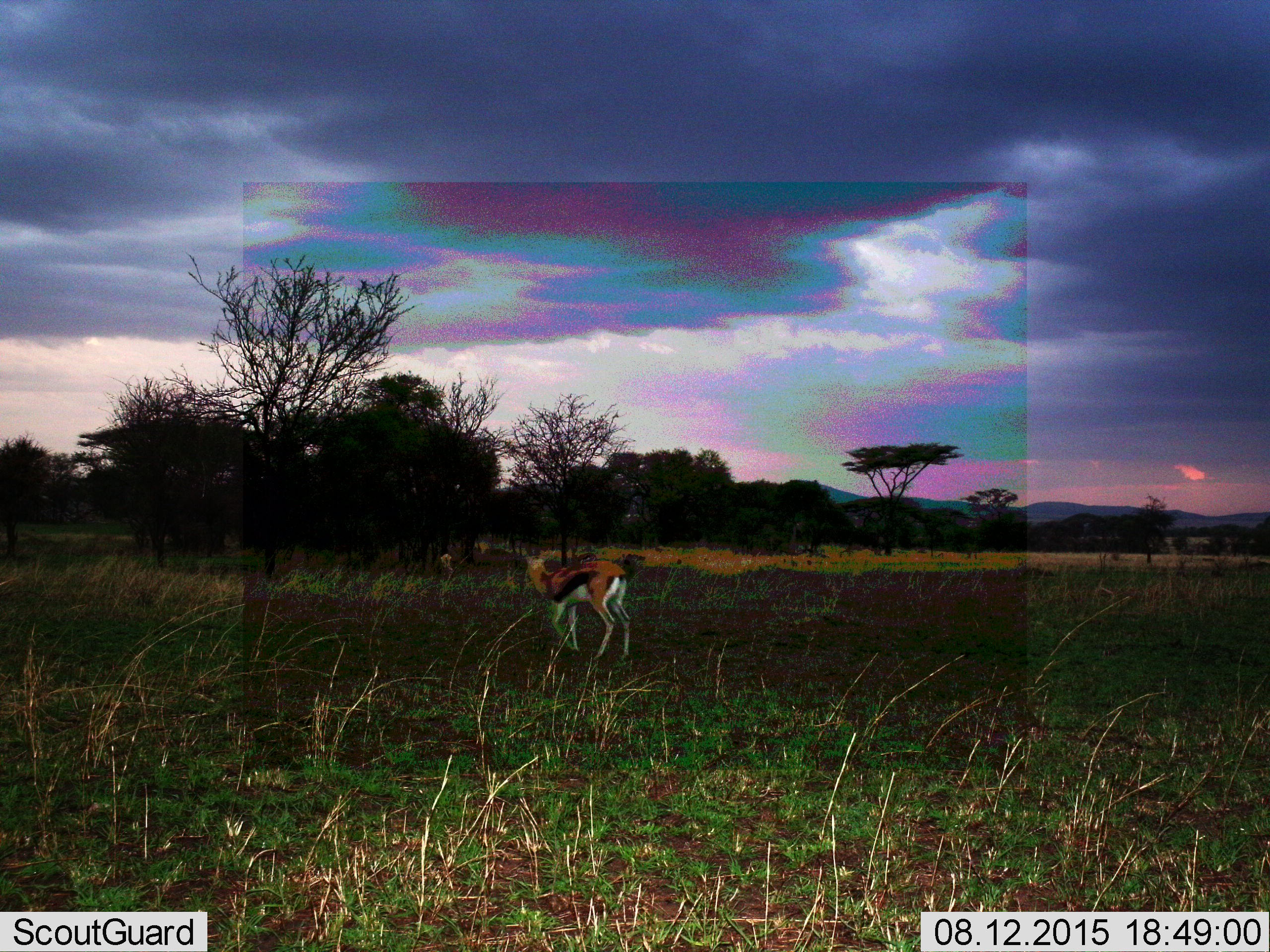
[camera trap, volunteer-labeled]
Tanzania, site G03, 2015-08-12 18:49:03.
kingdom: Animalia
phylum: Chordata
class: Mammalia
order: Artiodactyla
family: Bovidae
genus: Eudorcas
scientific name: Eudorcas thomsonii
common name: thomson's gazelle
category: gazellethomsons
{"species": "gazellethomsons (thomson's gazelle) (Eudorcas thomsonii)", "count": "1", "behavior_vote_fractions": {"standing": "33%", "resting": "0%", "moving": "80%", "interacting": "0%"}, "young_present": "0%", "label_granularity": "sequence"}